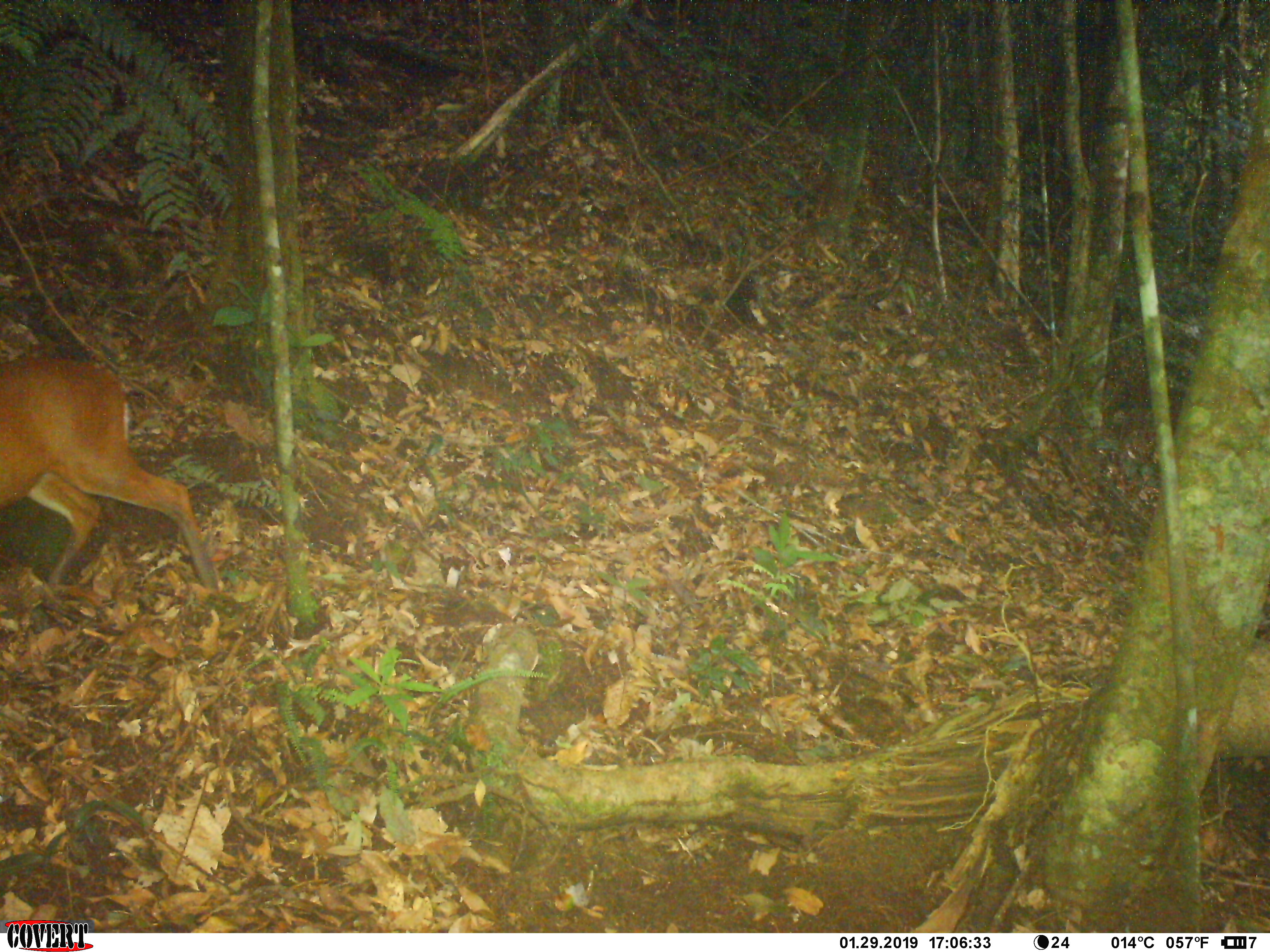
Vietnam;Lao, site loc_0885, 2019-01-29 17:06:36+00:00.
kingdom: Animalia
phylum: Chordata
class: Mammalia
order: Artiodactyla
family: Cervidae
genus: Muntiacus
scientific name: Muntiacus muntjak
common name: red muntjac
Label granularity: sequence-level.